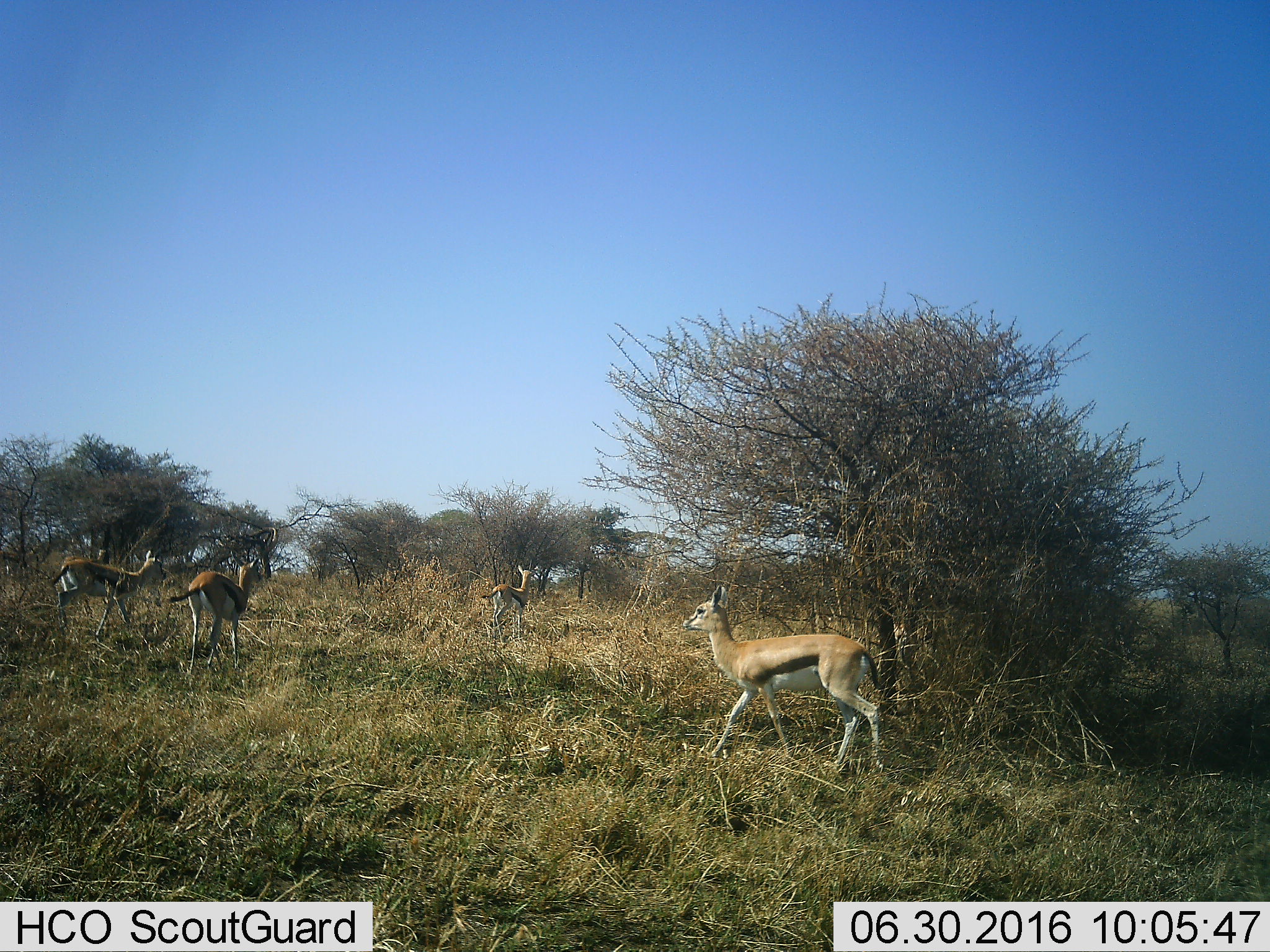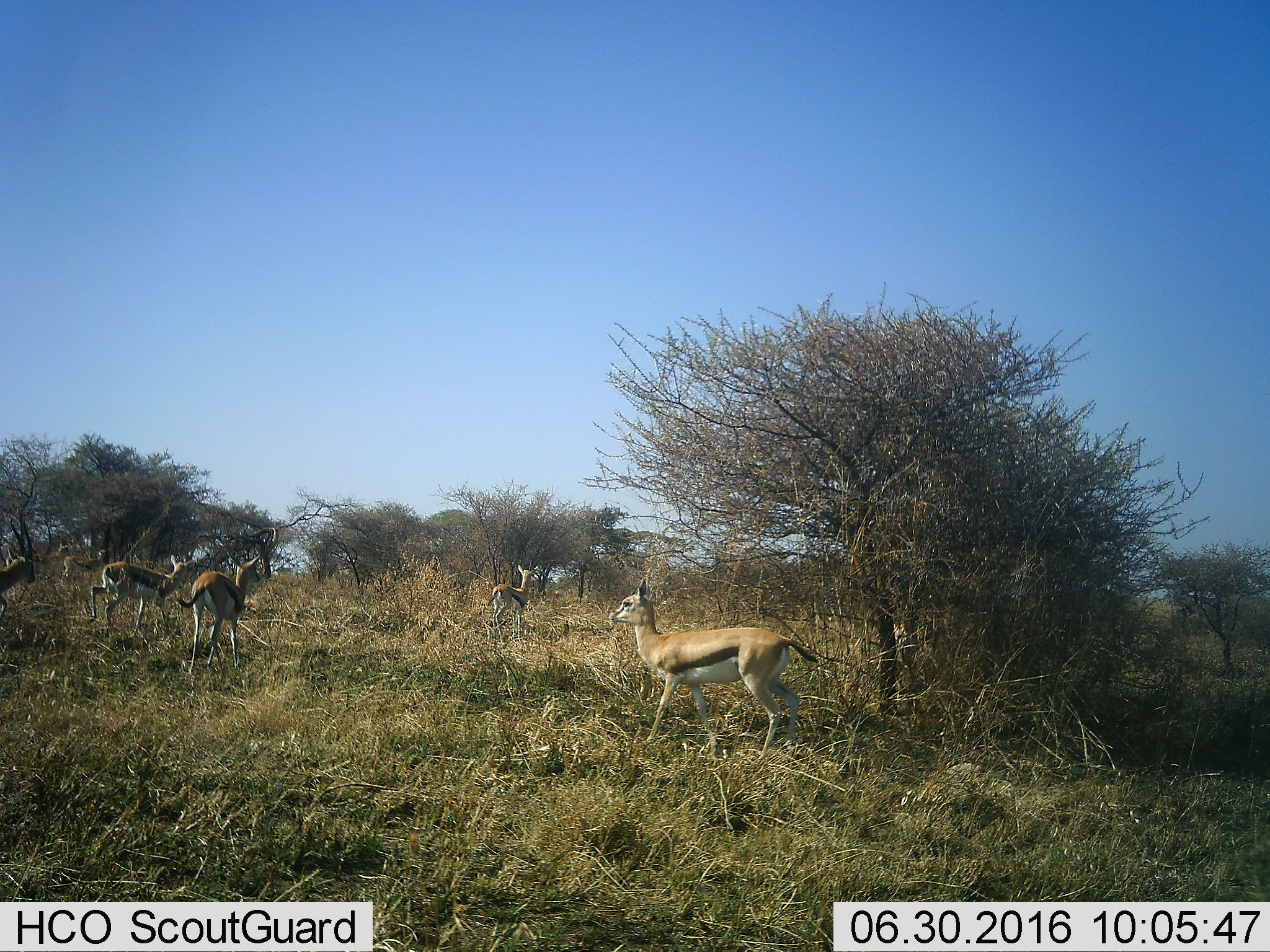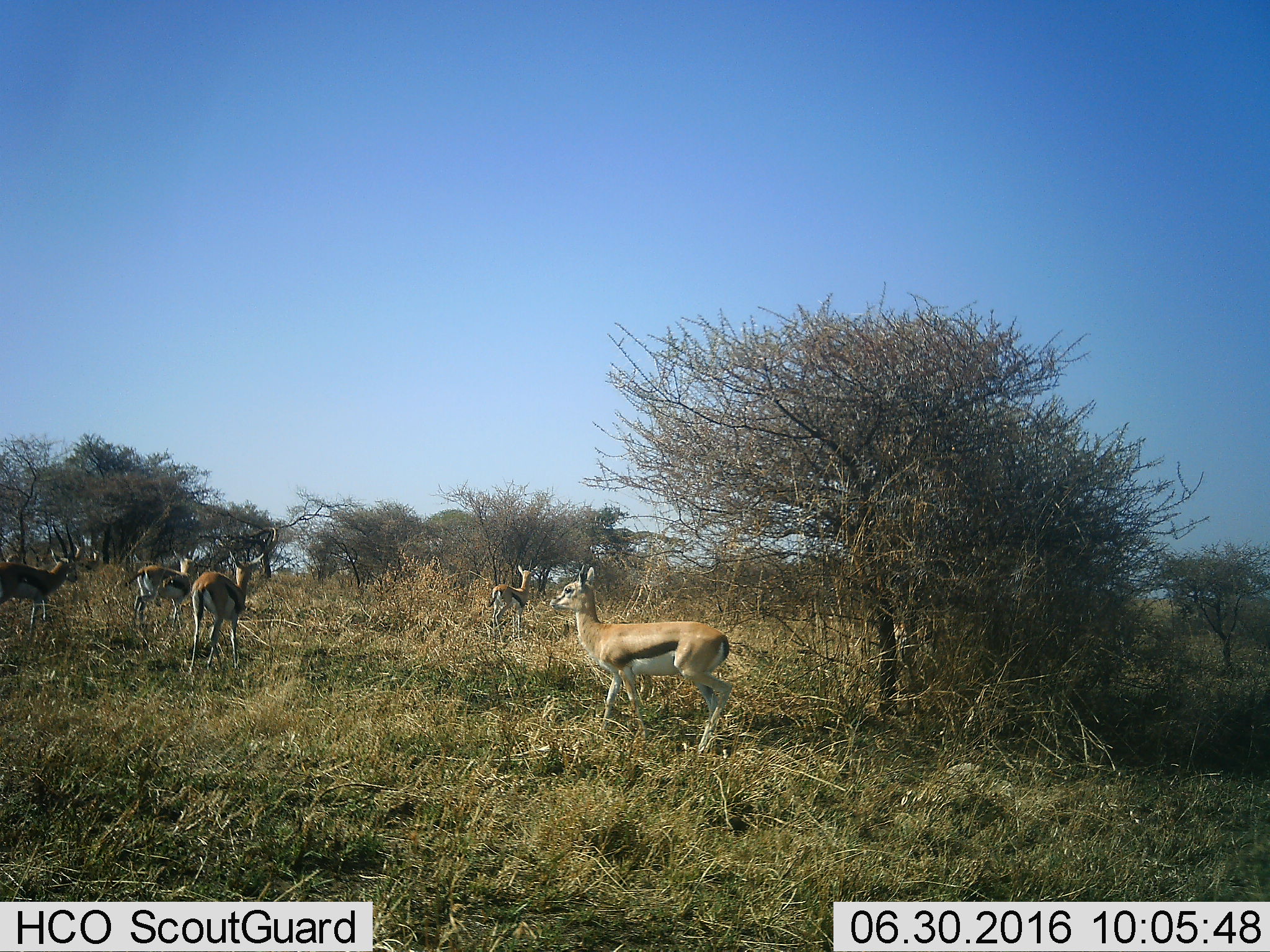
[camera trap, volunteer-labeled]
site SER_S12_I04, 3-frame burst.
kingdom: Animalia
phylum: Chordata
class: Mammalia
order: Artiodactyla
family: Bovidae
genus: Eudorcas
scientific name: Eudorcas thomsonii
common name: thomson's gazelle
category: gazellethomsons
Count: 6.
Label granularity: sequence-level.